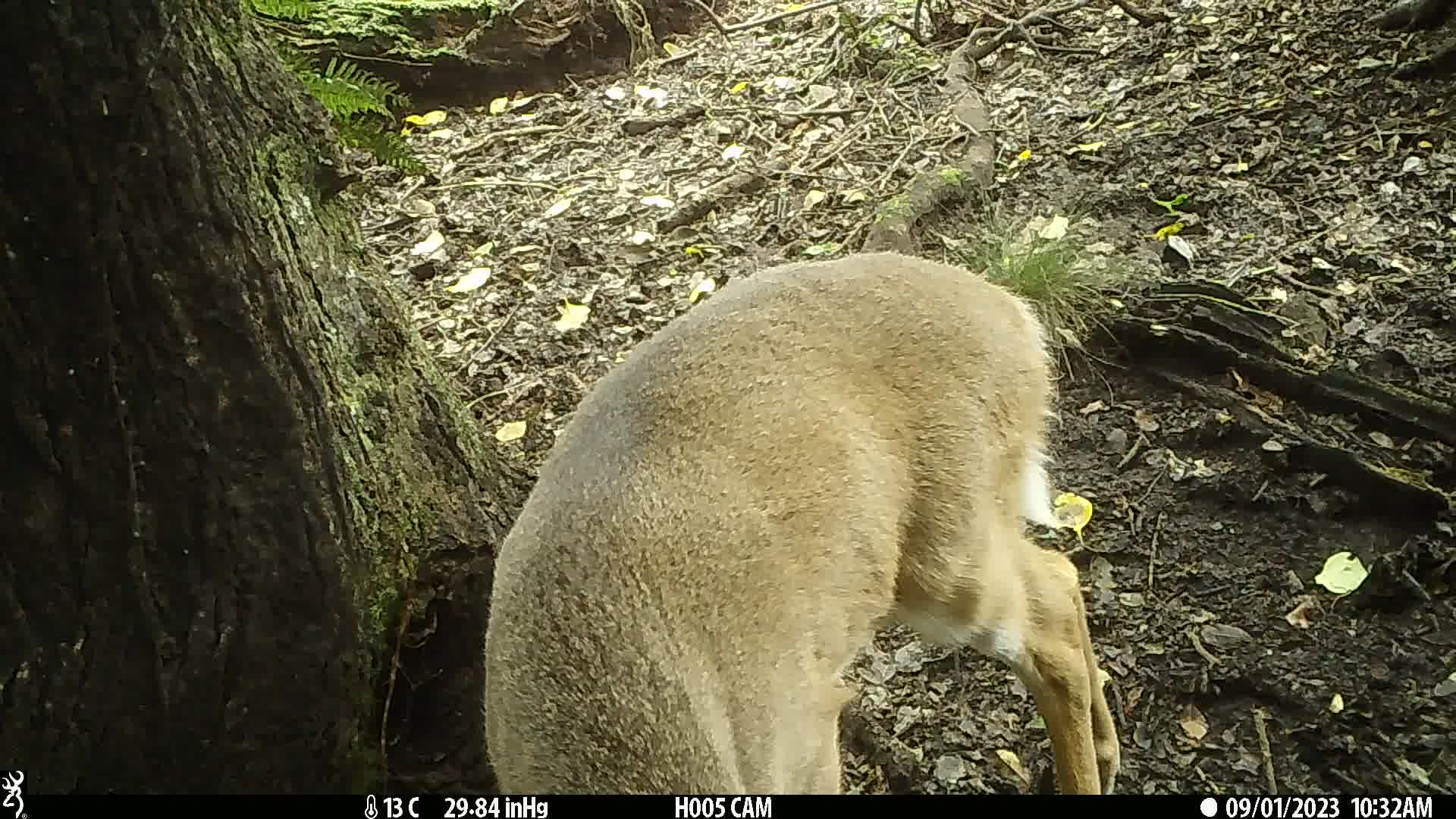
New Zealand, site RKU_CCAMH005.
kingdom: Animalia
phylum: Chordata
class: Mammalia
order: Artiodactyla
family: Cervidae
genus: Odocoileus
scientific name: Odocoileus virginianus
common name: white-tailed deer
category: white tailed deer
White tailed deer (white-tailed deer) (Odocoileus virginianus).